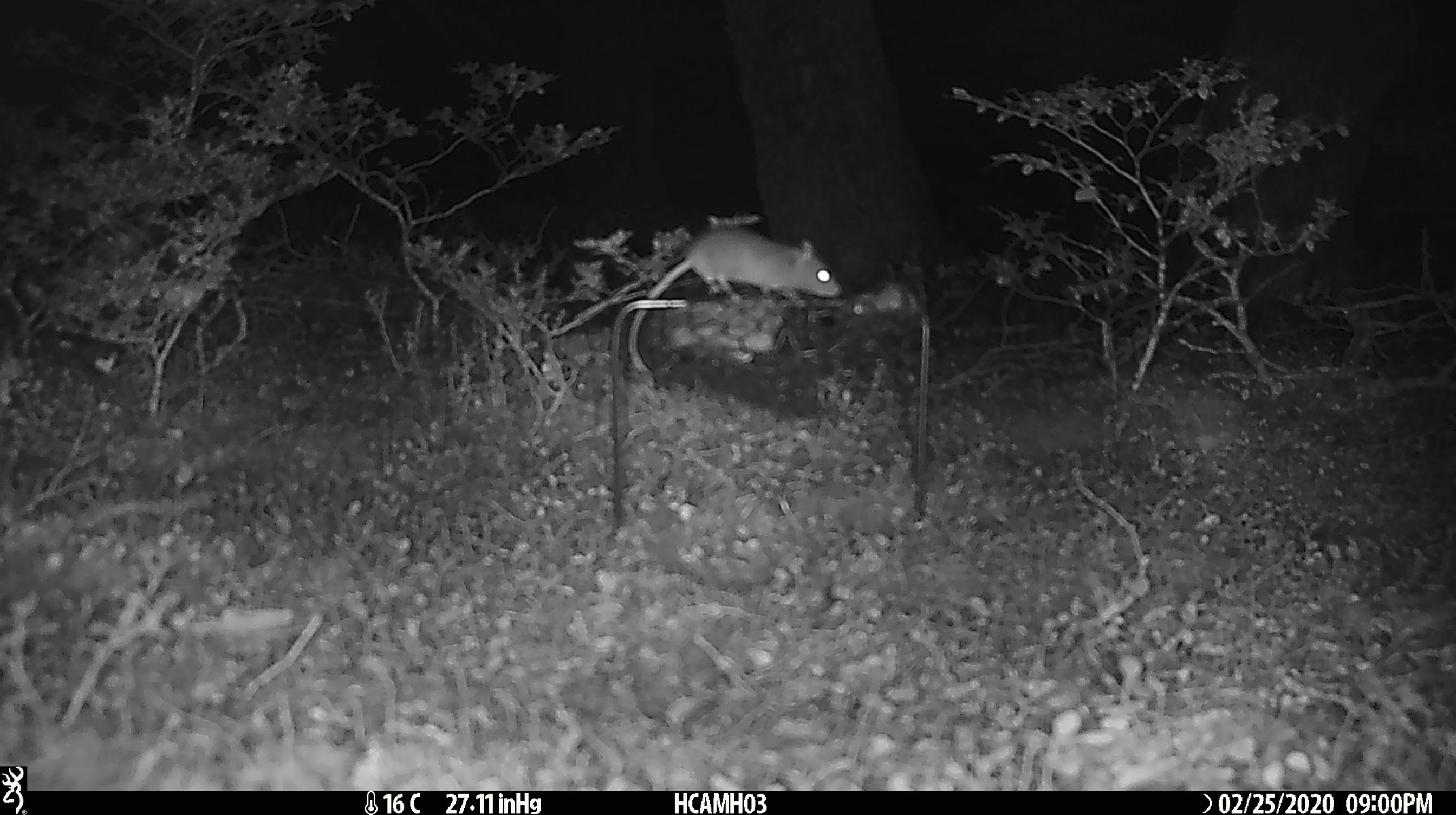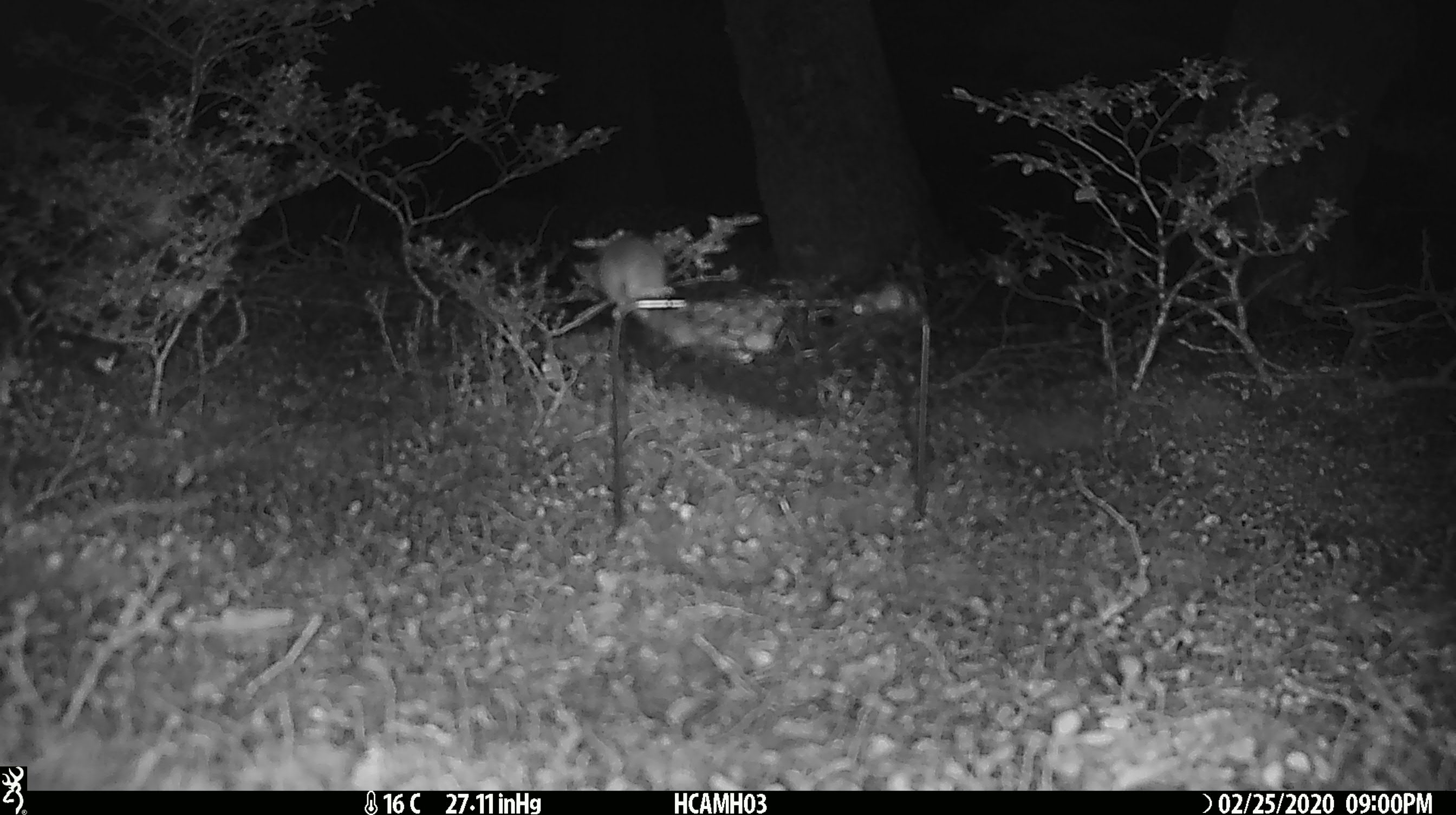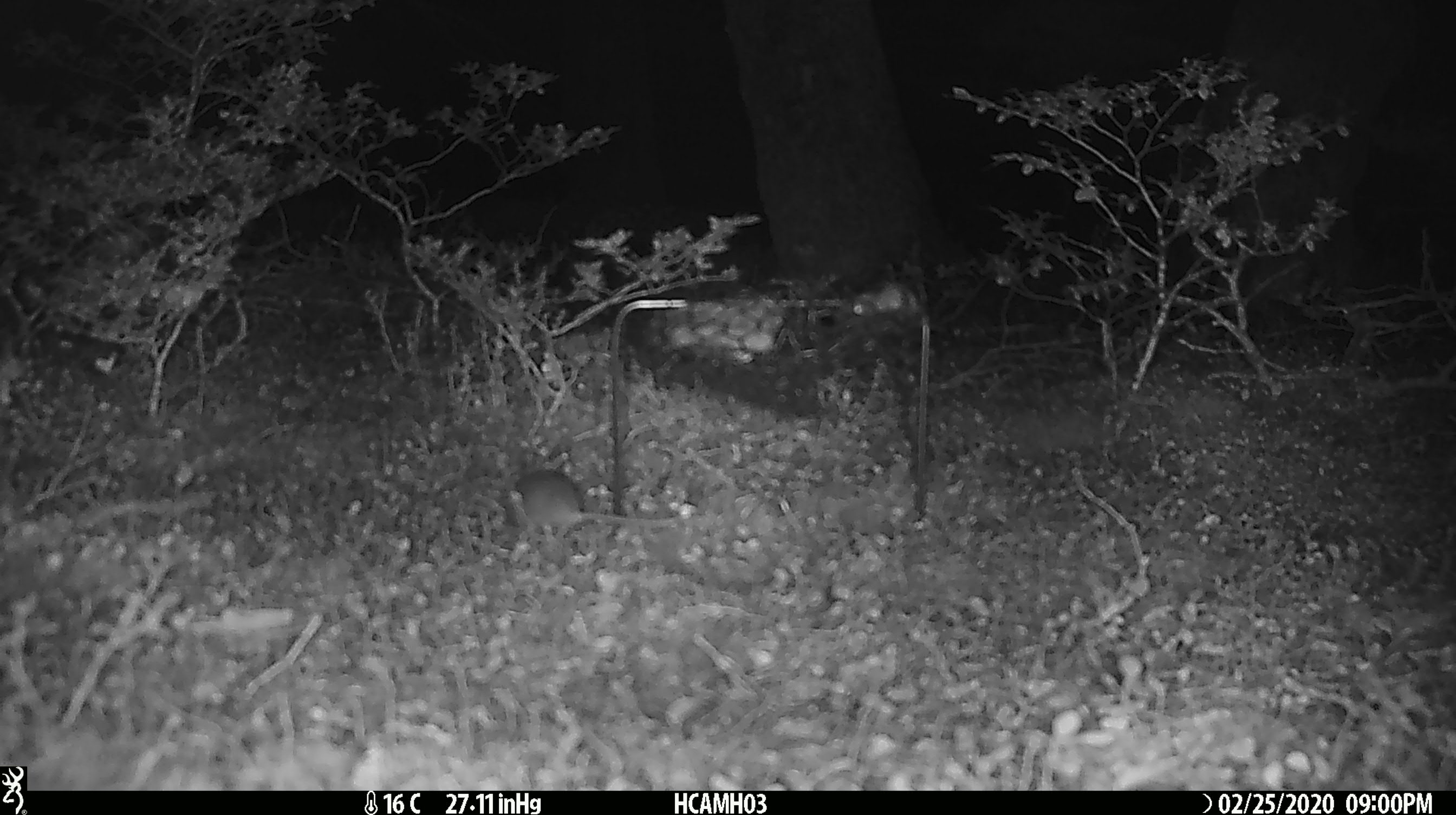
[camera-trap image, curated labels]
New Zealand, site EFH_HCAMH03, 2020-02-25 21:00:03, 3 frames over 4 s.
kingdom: Animalia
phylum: Chordata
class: Mammalia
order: Rodentia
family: Muridae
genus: Mus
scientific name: Mus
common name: mouse